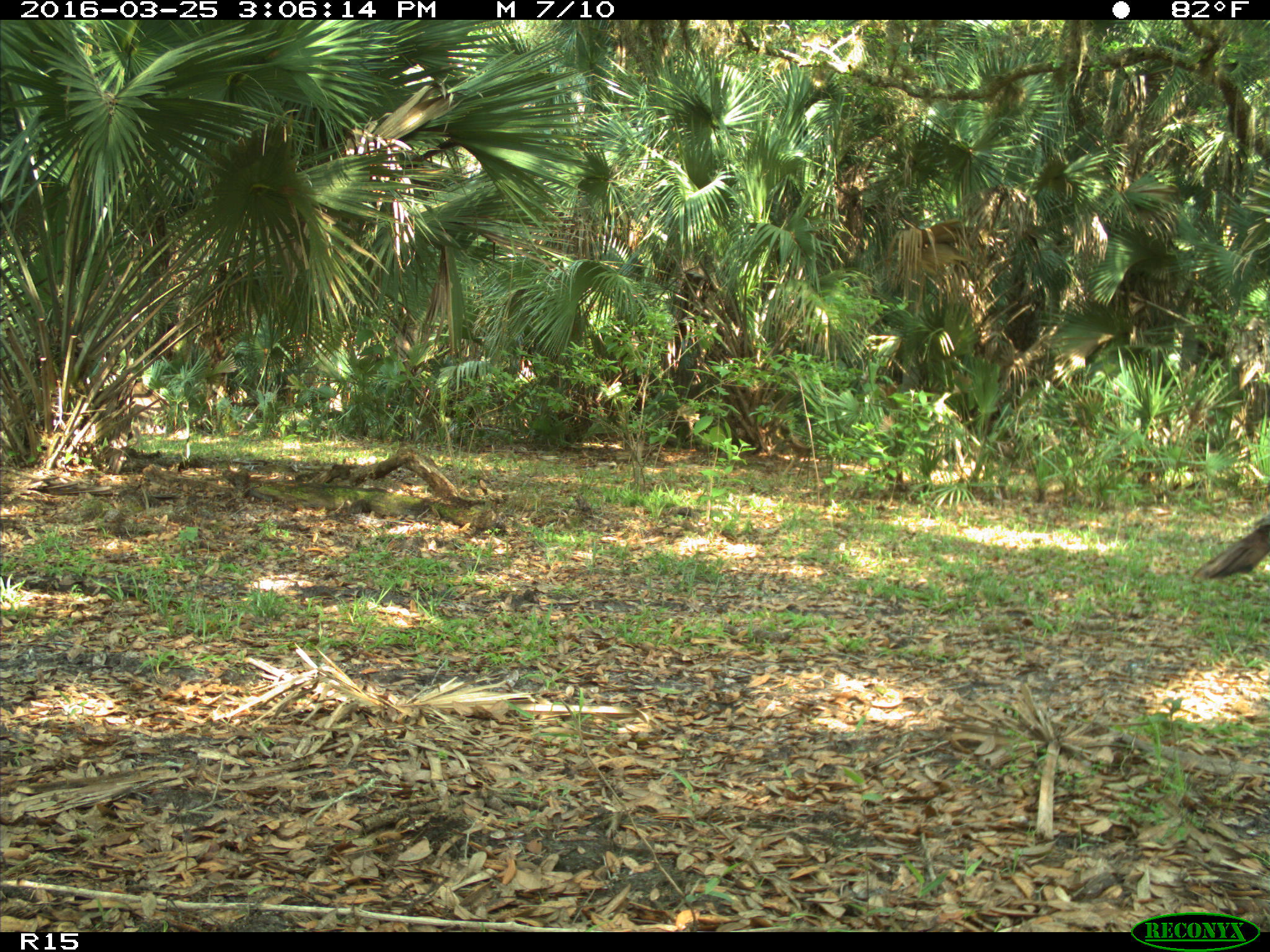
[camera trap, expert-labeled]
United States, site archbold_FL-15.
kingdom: Animalia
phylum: Chordata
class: Aves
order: Galliformes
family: Phasianidae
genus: Meleagris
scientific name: Meleagris gallopavo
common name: wild turkey